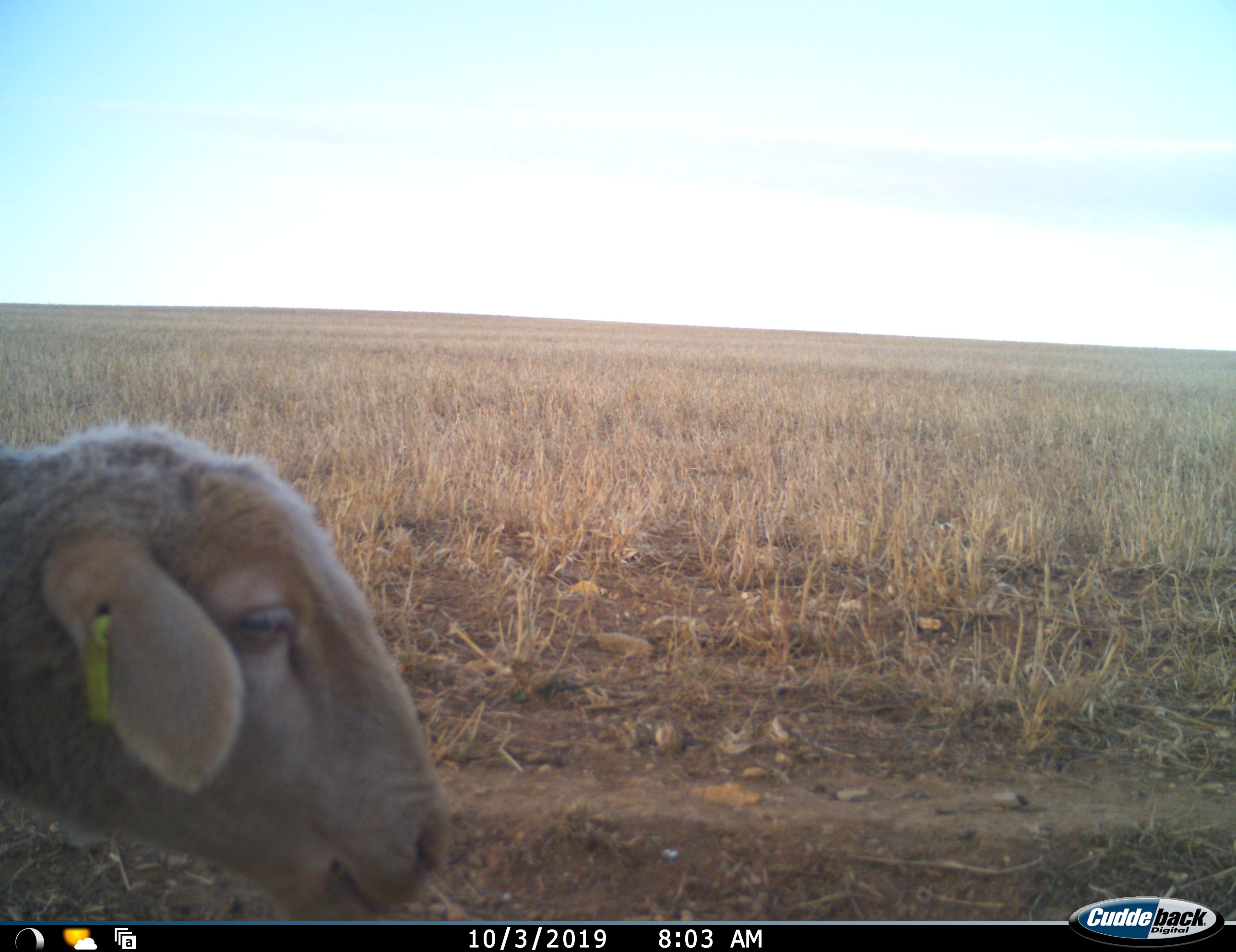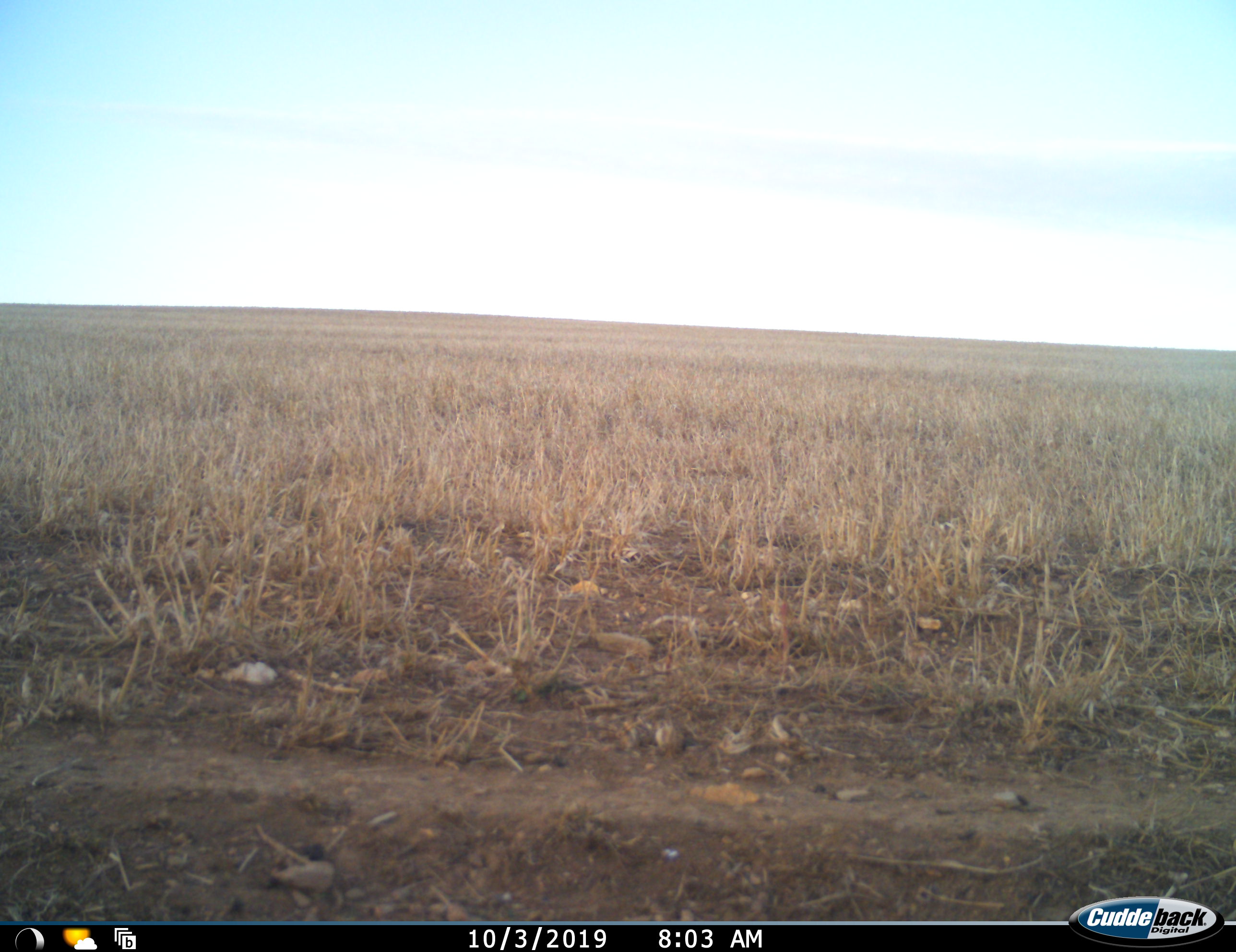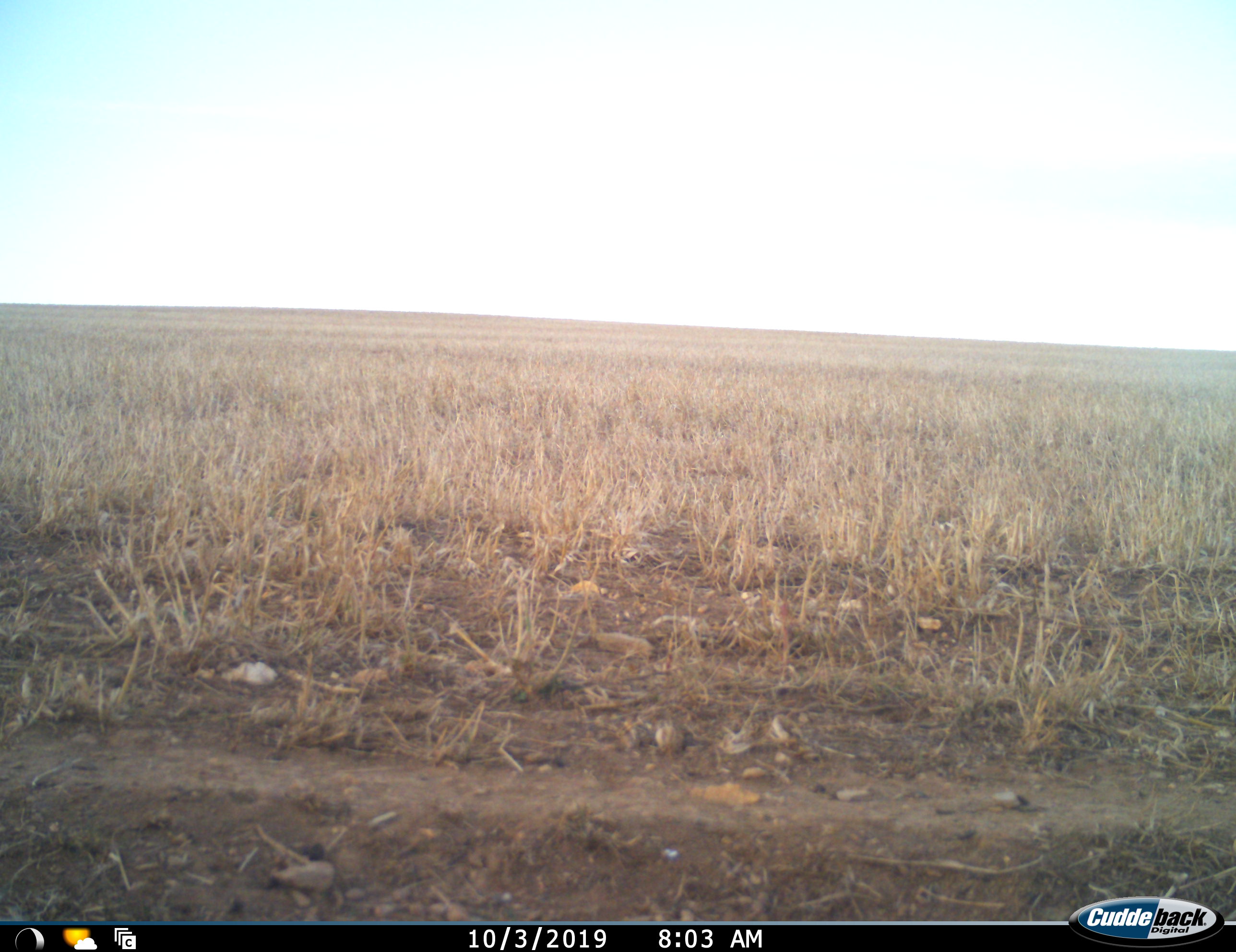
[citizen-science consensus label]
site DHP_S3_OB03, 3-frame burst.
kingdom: Animalia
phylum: Chordata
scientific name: Vertebrata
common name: domestic animal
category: domesticanimal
Domesticanimal (domestic animal) (Vertebrata), count 1. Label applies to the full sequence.